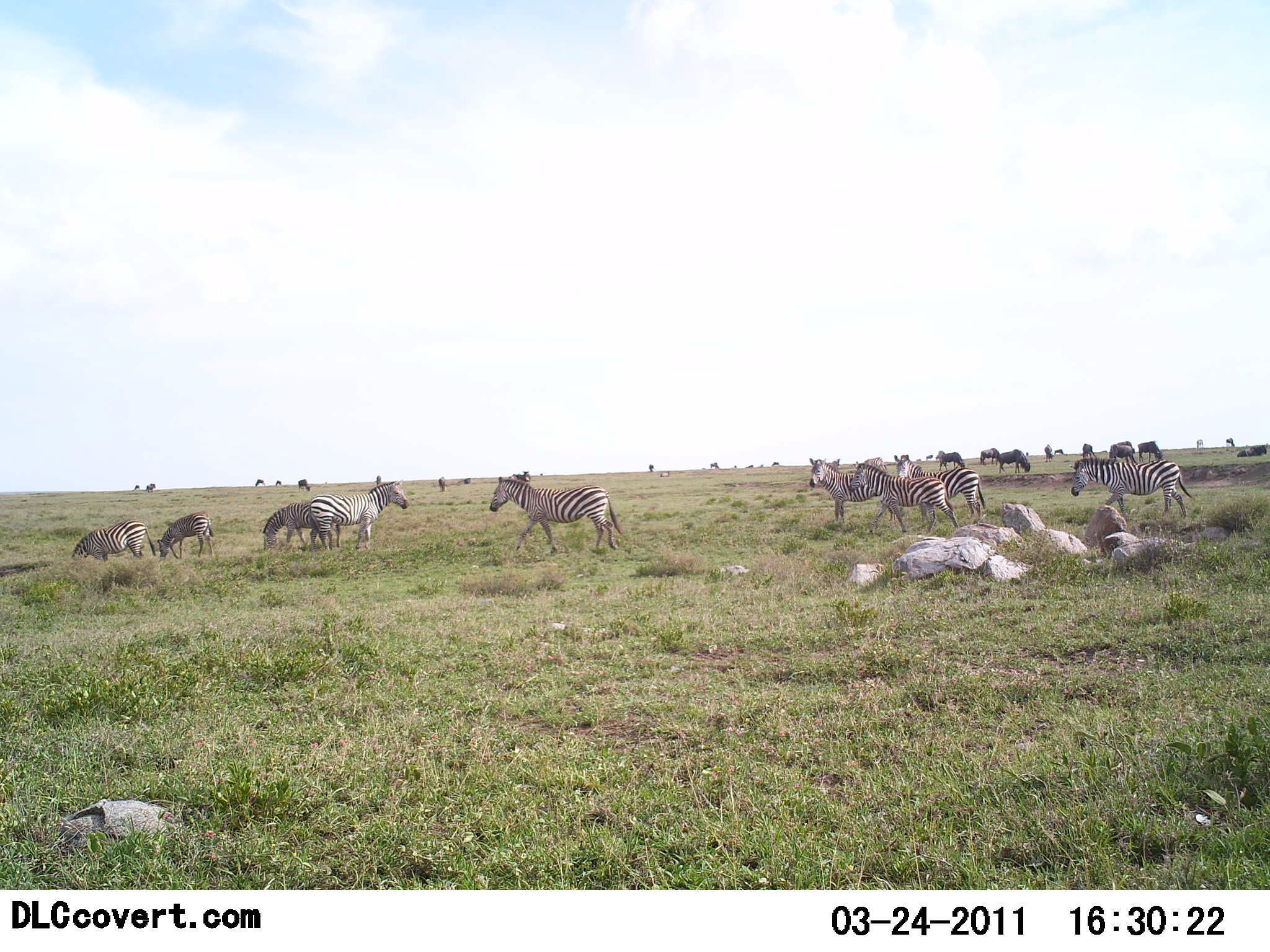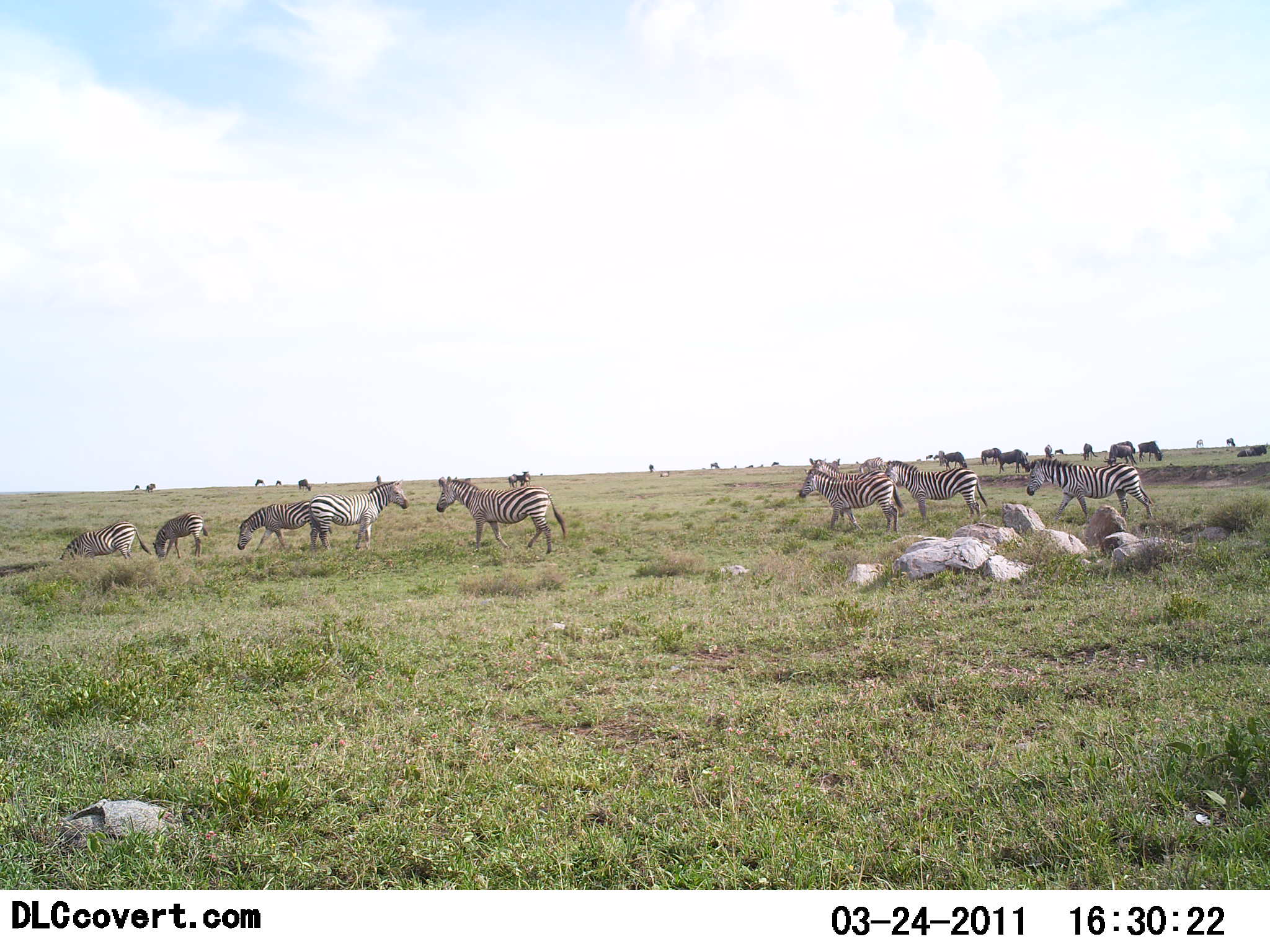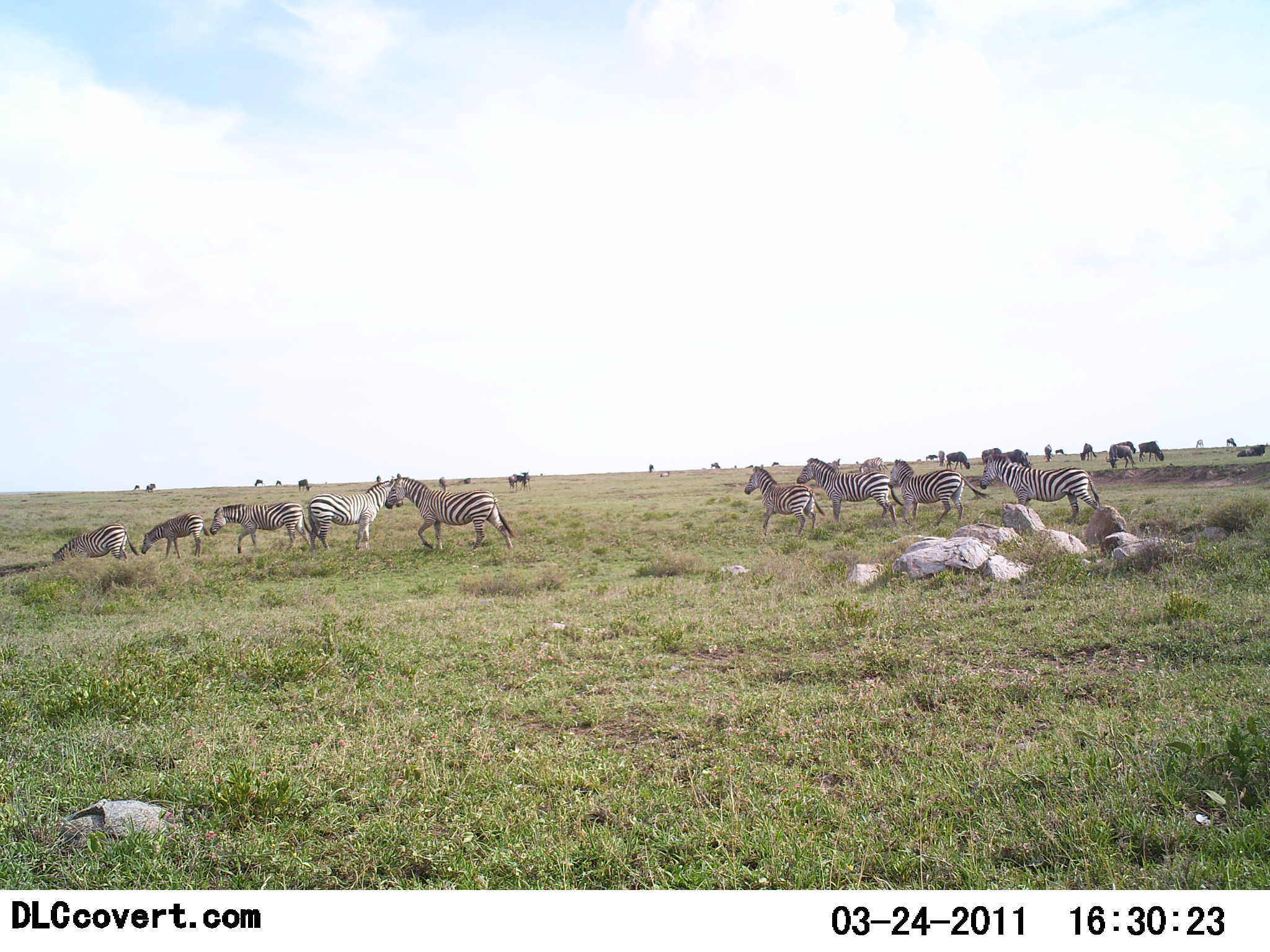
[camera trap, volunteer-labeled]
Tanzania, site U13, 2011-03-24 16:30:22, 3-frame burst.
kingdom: Animalia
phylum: Chordata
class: Mammalia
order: Artiodactyla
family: Bovidae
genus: Connochaetes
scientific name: Connochaetes taurinus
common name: blue wildebeest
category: wildebeest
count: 11-50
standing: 45%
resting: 9%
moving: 18%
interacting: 0%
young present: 0%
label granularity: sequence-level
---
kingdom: Animalia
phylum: Chordata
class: Mammalia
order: Perissodactyla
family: Equidae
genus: Equus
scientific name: Equus quagga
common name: plains zebra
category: zebra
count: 9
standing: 50%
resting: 0%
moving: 71%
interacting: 0%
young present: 7%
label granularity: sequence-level